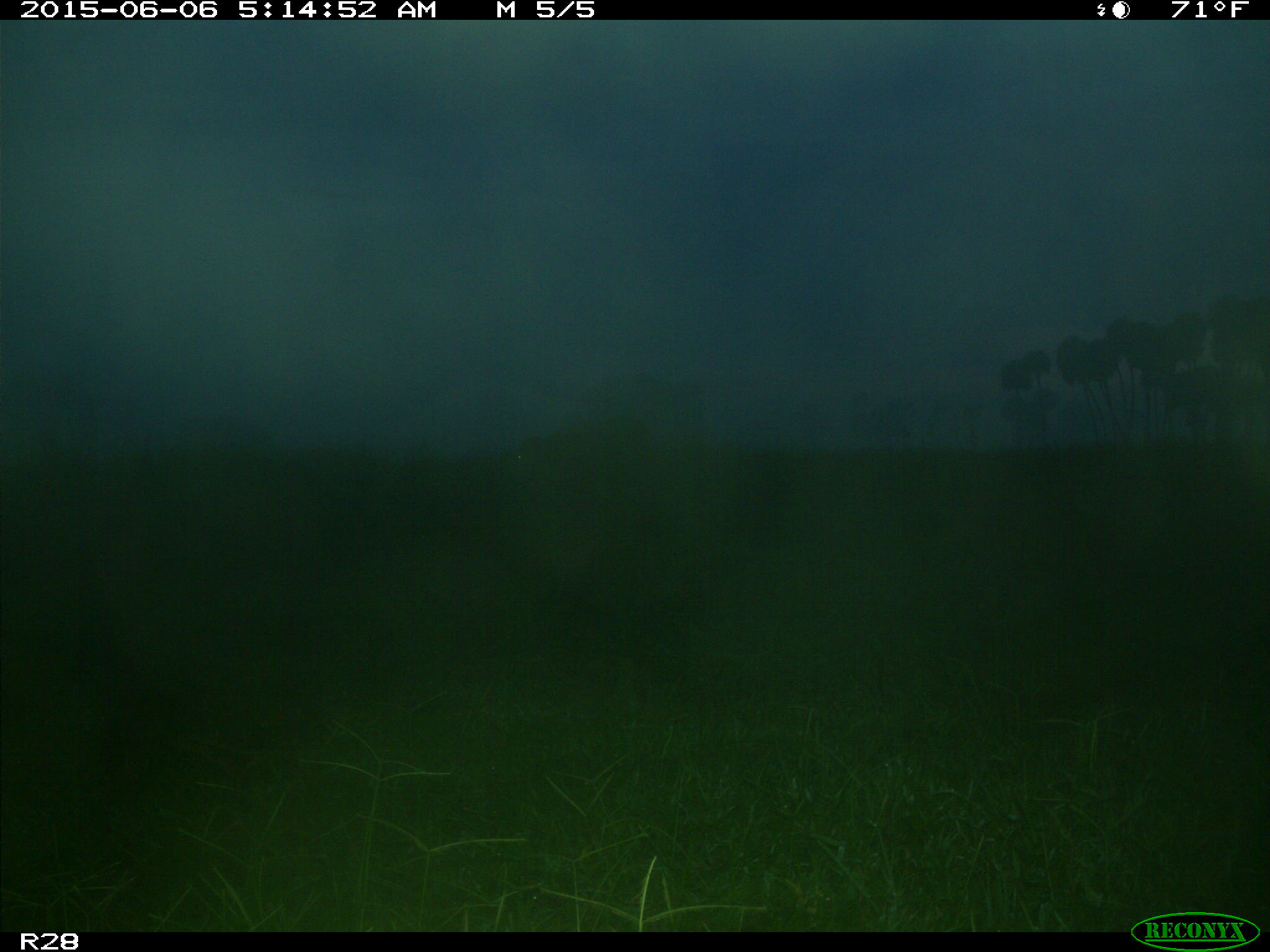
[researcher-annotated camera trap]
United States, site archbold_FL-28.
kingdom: Animalia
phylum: Chordata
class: Mammalia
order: Artiodactyla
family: Bovidae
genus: Bos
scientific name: Bos taurus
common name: domestic cow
Bos taurus (domestic cow).